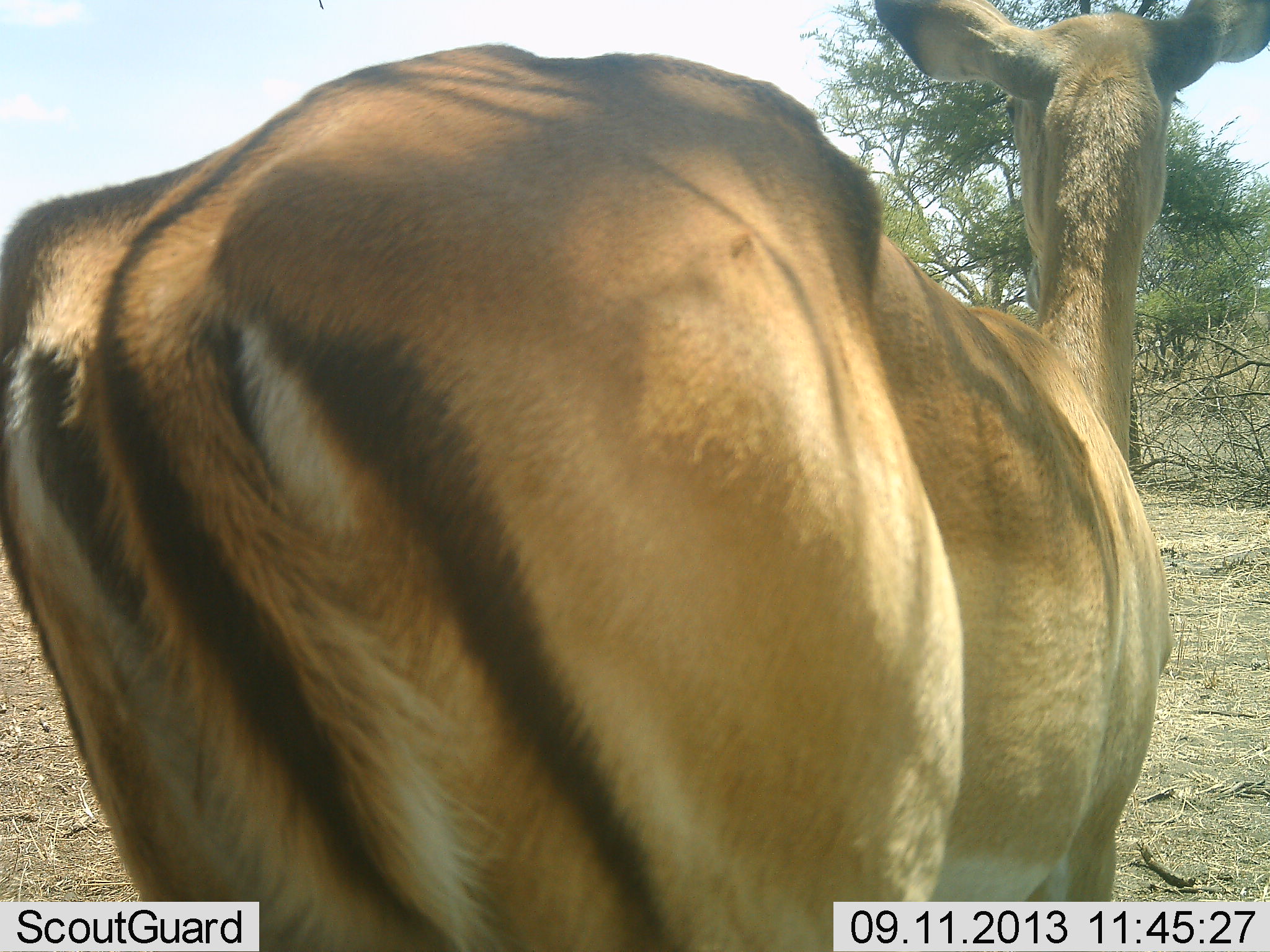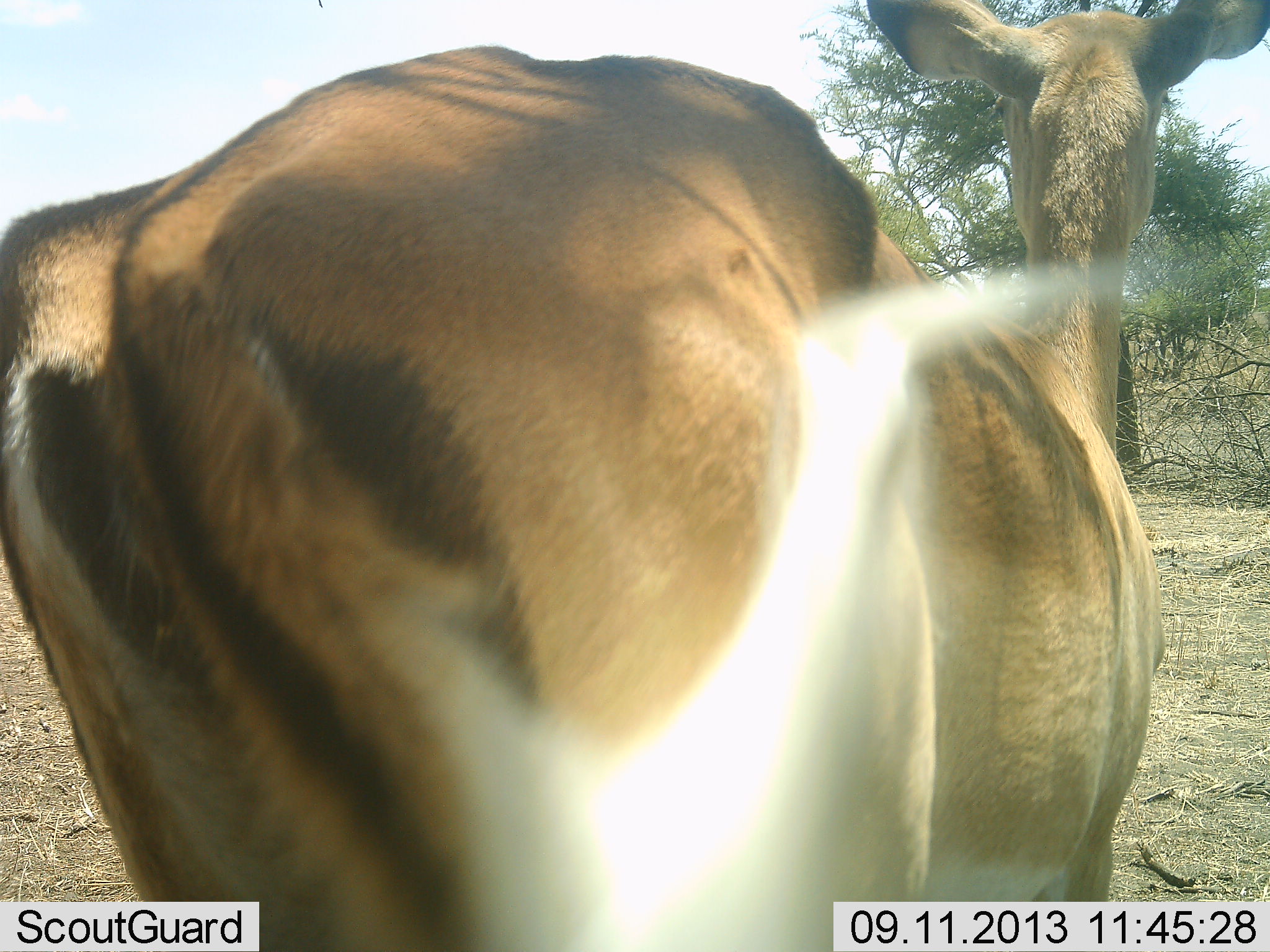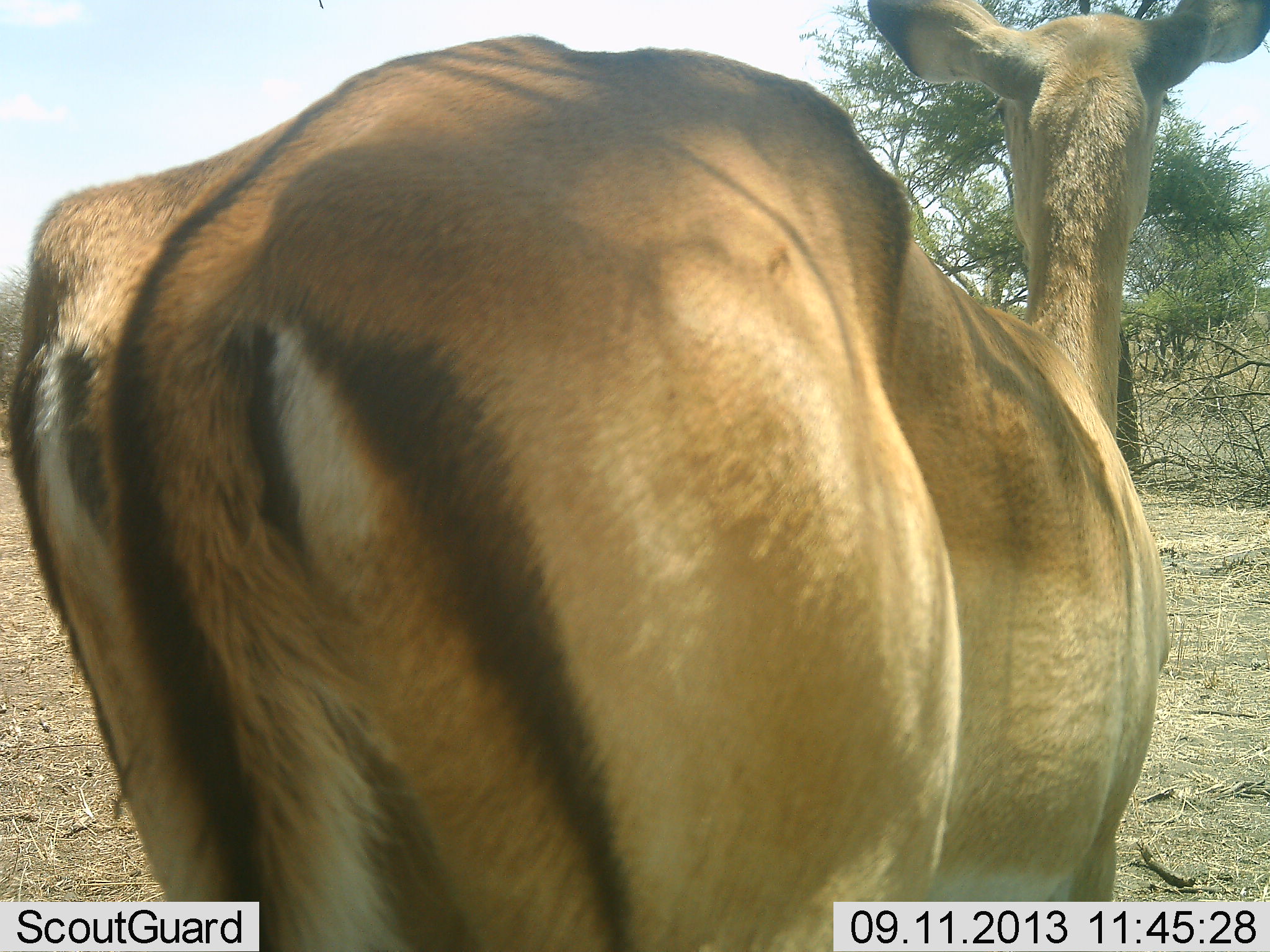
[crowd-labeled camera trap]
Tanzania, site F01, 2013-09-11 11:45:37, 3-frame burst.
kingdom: Animalia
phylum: Chordata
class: Mammalia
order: Artiodactyla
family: Bovidae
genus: Aepyceros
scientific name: Aepyceros melampus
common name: impala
Impala (Aepyceros melampus), count 1. Behavior (volunteer vote fractions): standing 100%, resting 0%, moving 0%, interacting 0%. Young present (vote fraction): 0%. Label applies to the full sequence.